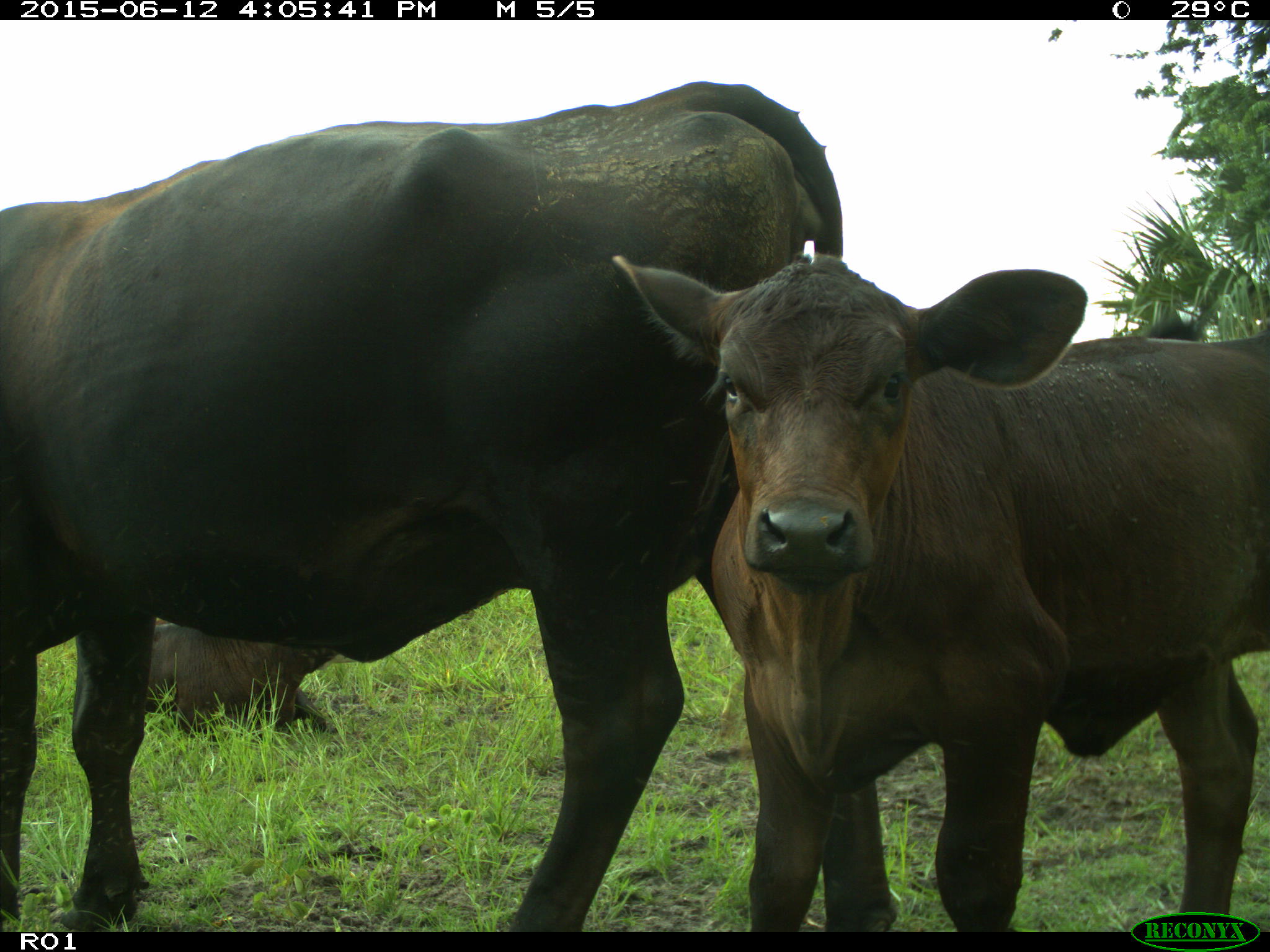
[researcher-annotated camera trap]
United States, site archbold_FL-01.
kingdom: Animalia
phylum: Chordata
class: Mammalia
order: Artiodactyla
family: Bovidae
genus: Bos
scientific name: Bos taurus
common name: domestic cow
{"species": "Bos taurus (domestic cow)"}